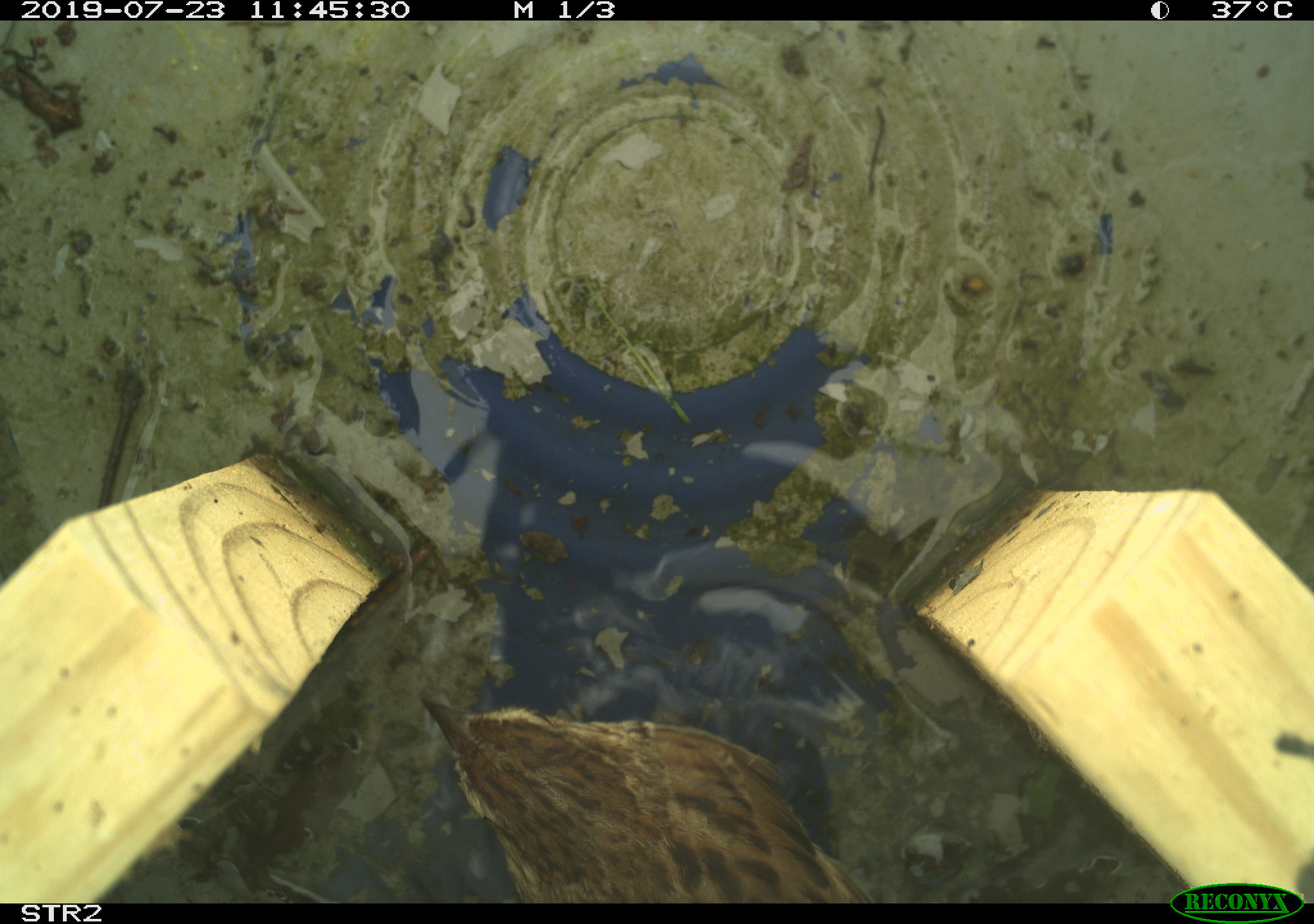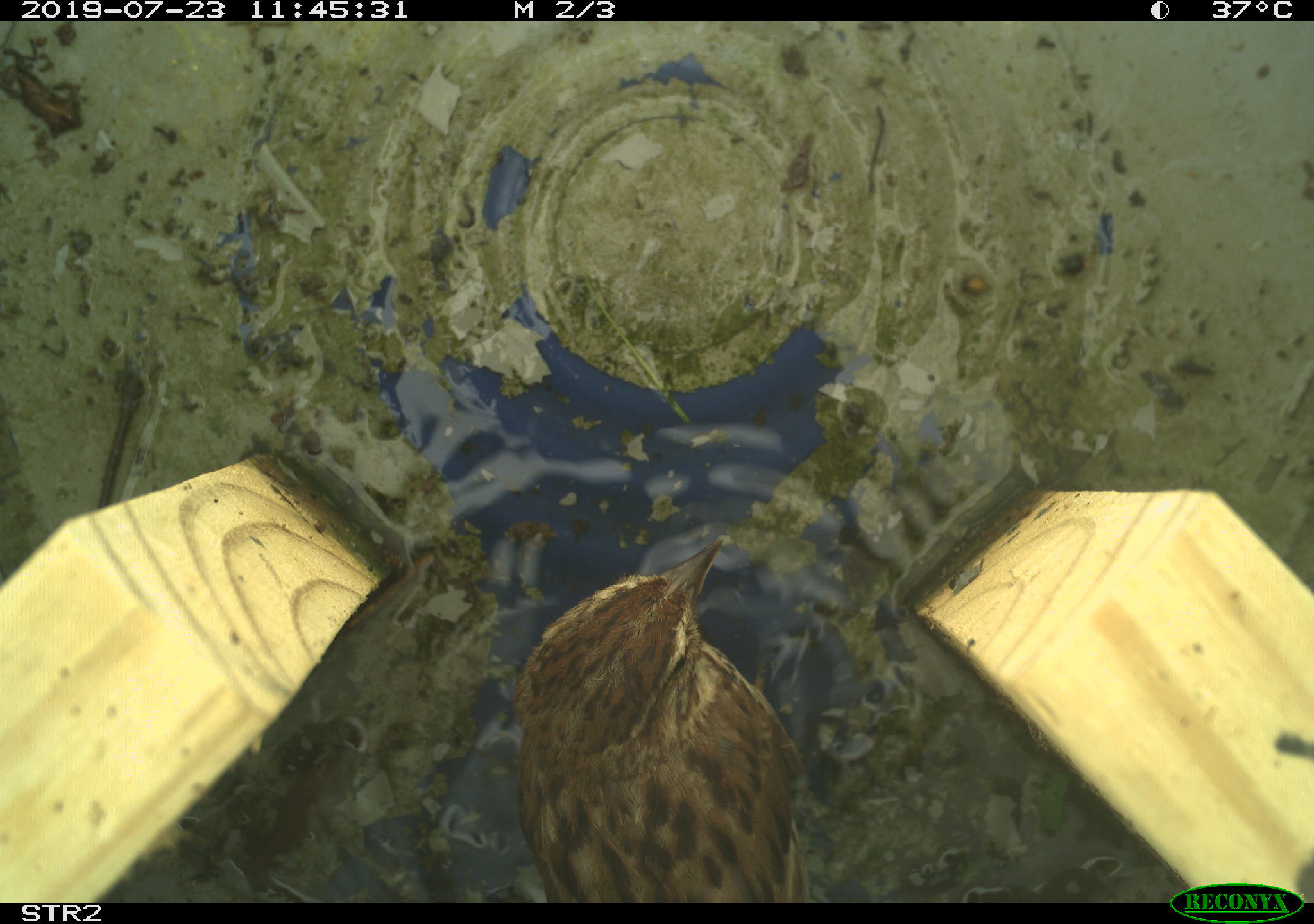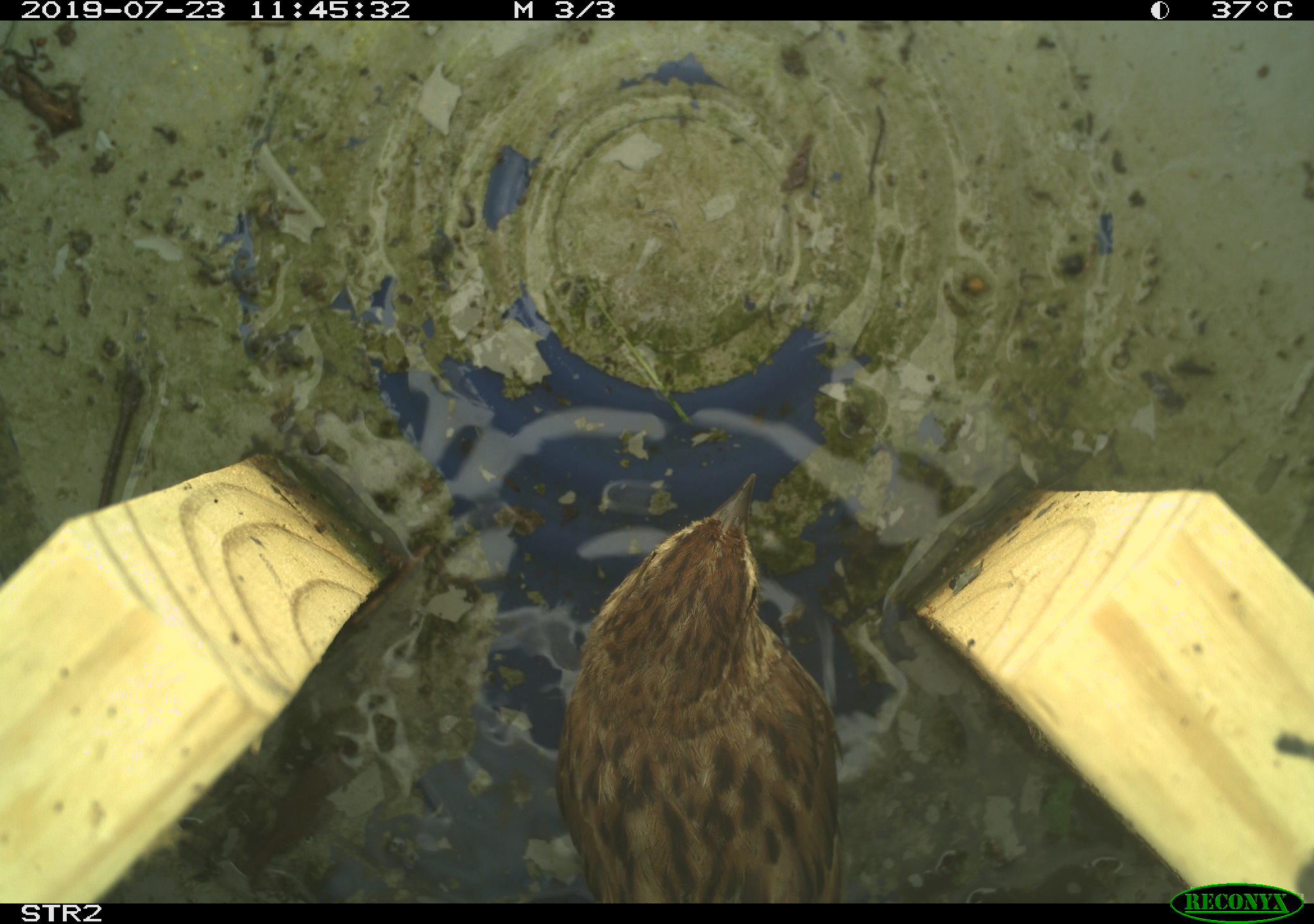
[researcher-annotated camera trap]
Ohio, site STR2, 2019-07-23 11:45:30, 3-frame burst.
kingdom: Animalia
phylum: Chordata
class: Aves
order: Passeriformes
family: Passerellidae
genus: Melospiza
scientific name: Melospiza melodia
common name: song sparrow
Song sparrow (Melospiza melodia).